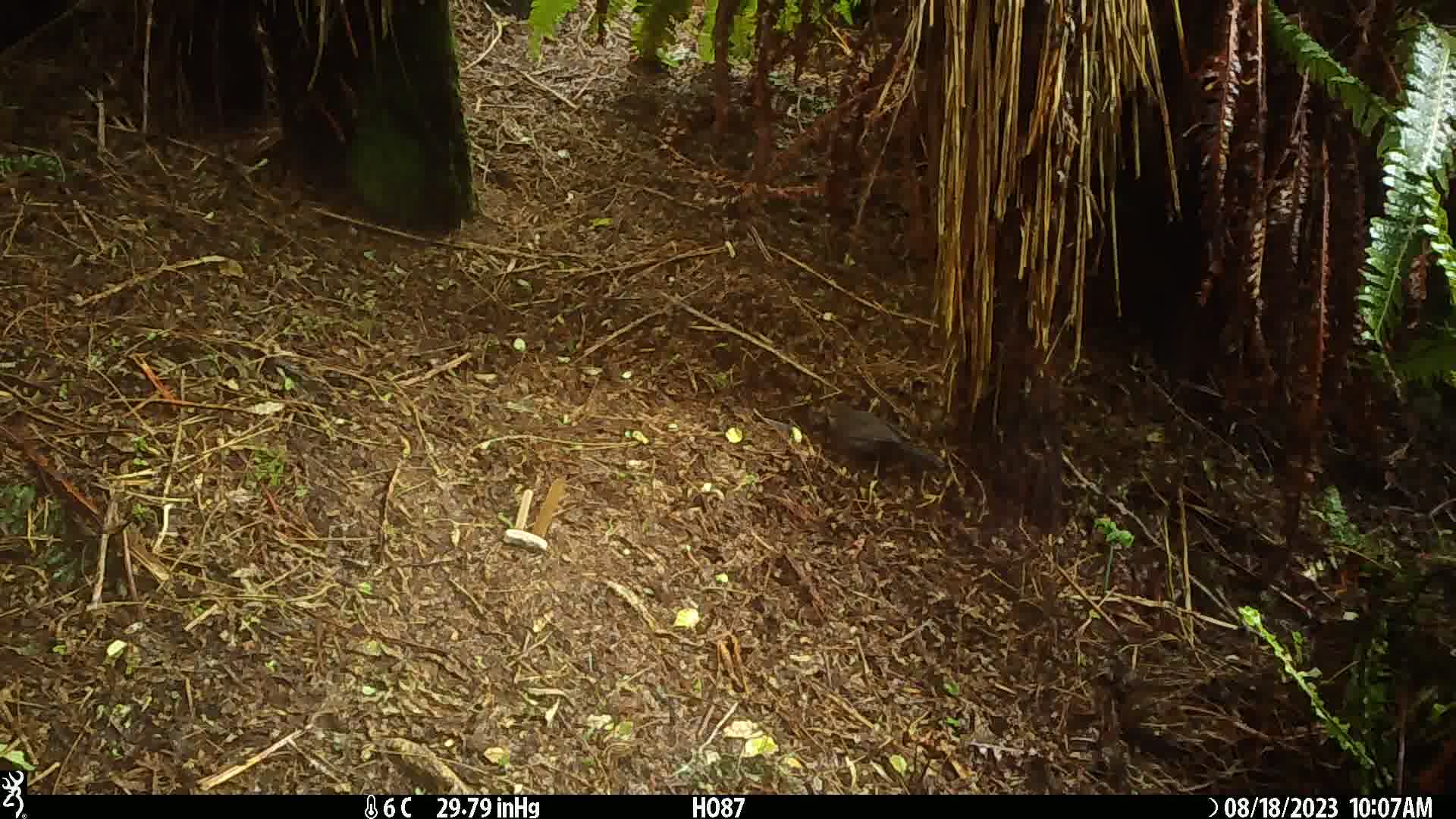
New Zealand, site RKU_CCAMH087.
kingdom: Animalia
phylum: Chordata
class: Aves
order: Passeriformes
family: Turdidae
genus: Turdus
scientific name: Turdus merula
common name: eurasian blackbird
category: blackbird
Blackbird (eurasian blackbird) (Turdus merula).